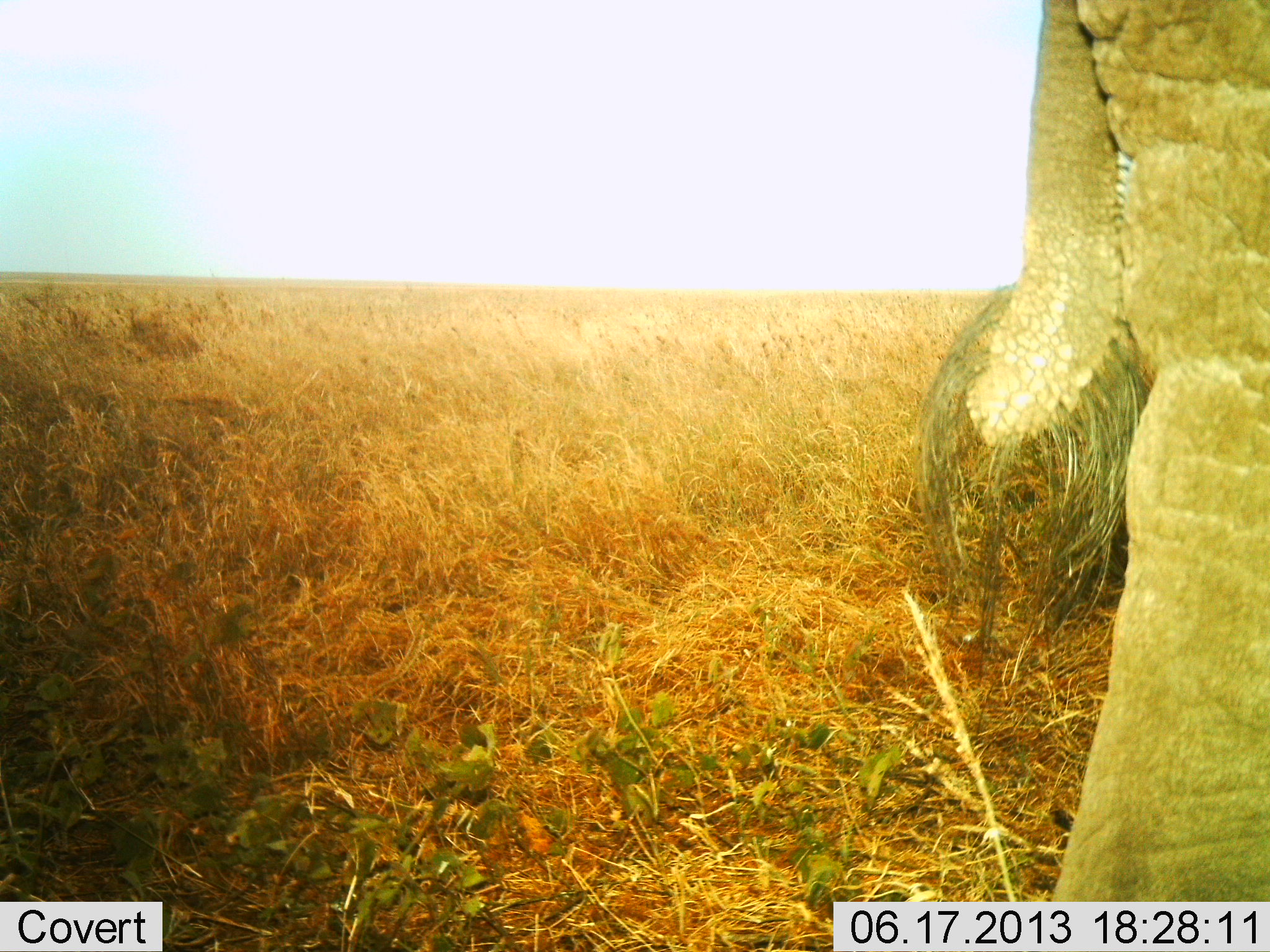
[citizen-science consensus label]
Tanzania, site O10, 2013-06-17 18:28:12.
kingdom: Animalia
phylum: Chordata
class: Mammalia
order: Proboscidea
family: Elephantidae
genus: Loxodonta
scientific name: Loxodonta africana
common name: african bush elephant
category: elephant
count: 1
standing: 81%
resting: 0%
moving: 12%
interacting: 0%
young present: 0%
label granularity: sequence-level